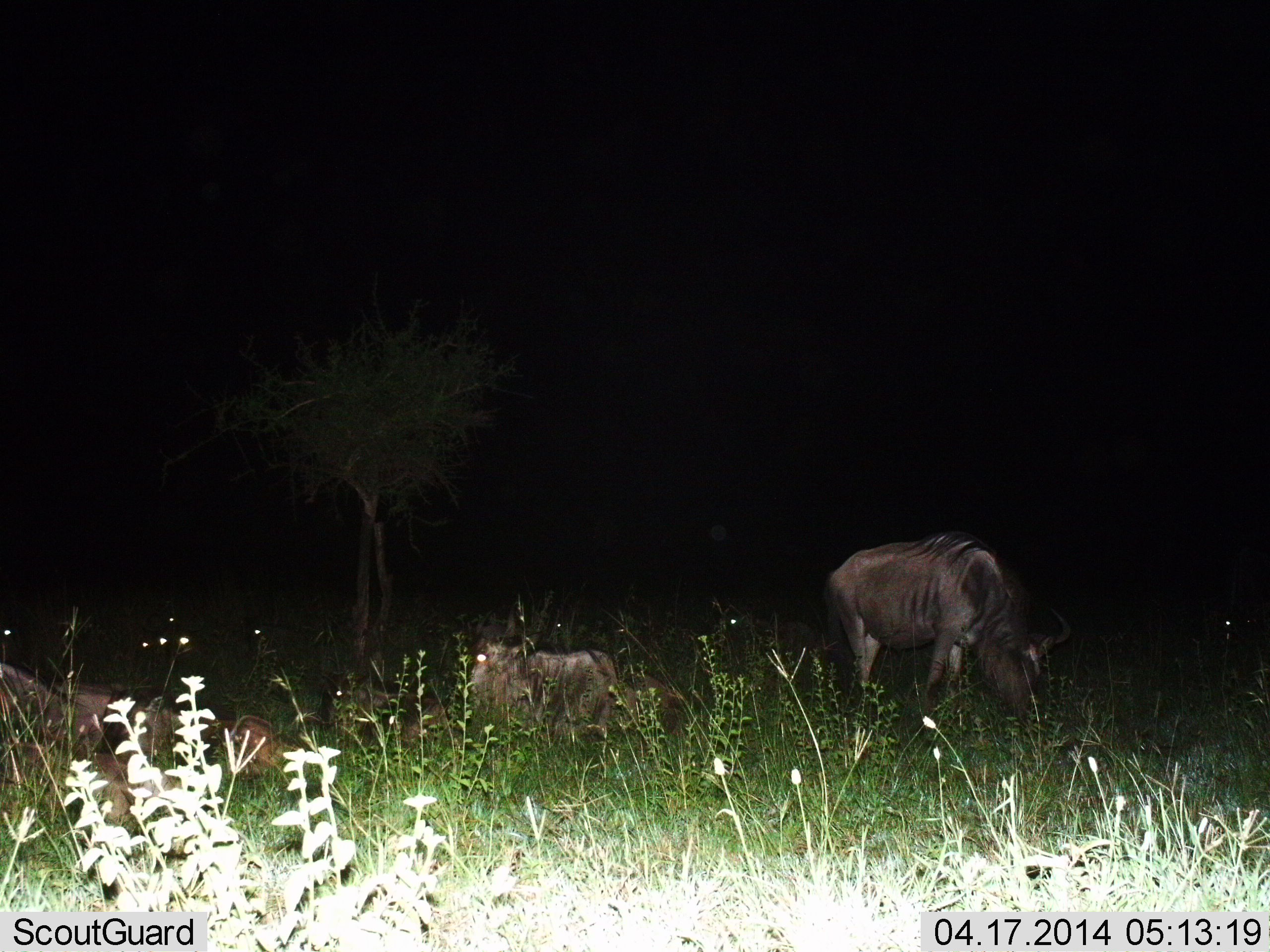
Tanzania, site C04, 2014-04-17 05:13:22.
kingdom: Animalia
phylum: Chordata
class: Mammalia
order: Artiodactyla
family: Bovidae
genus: Connochaetes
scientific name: Connochaetes taurinus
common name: blue wildebeest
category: wildebeest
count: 4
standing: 39%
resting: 98%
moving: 5%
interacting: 0%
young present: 7%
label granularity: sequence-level